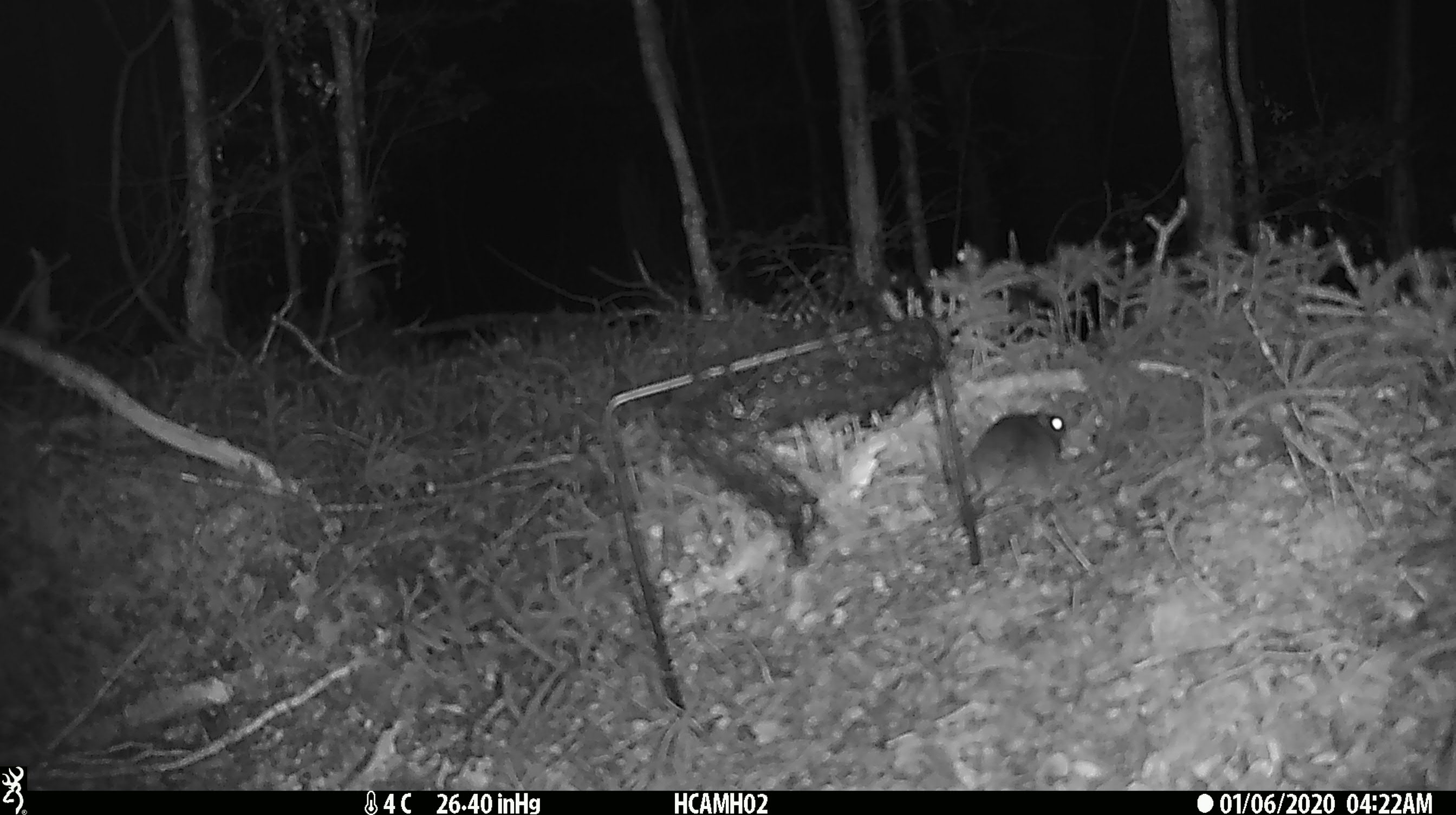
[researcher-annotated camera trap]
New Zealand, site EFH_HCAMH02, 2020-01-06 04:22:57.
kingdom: Animalia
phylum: Chordata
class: Mammalia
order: Rodentia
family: Muridae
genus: Mus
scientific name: Mus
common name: mouse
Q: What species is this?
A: Mouse (Mus).